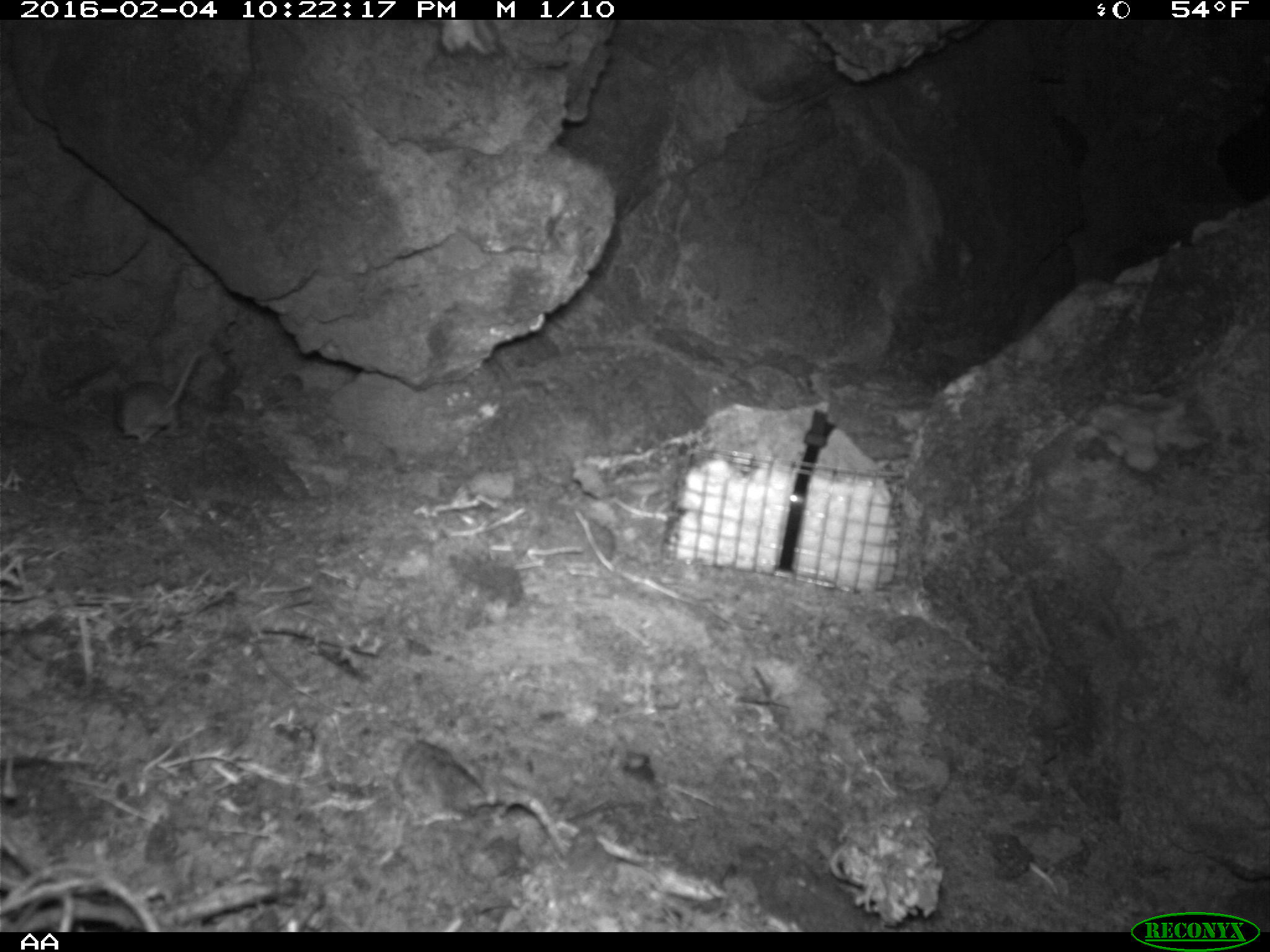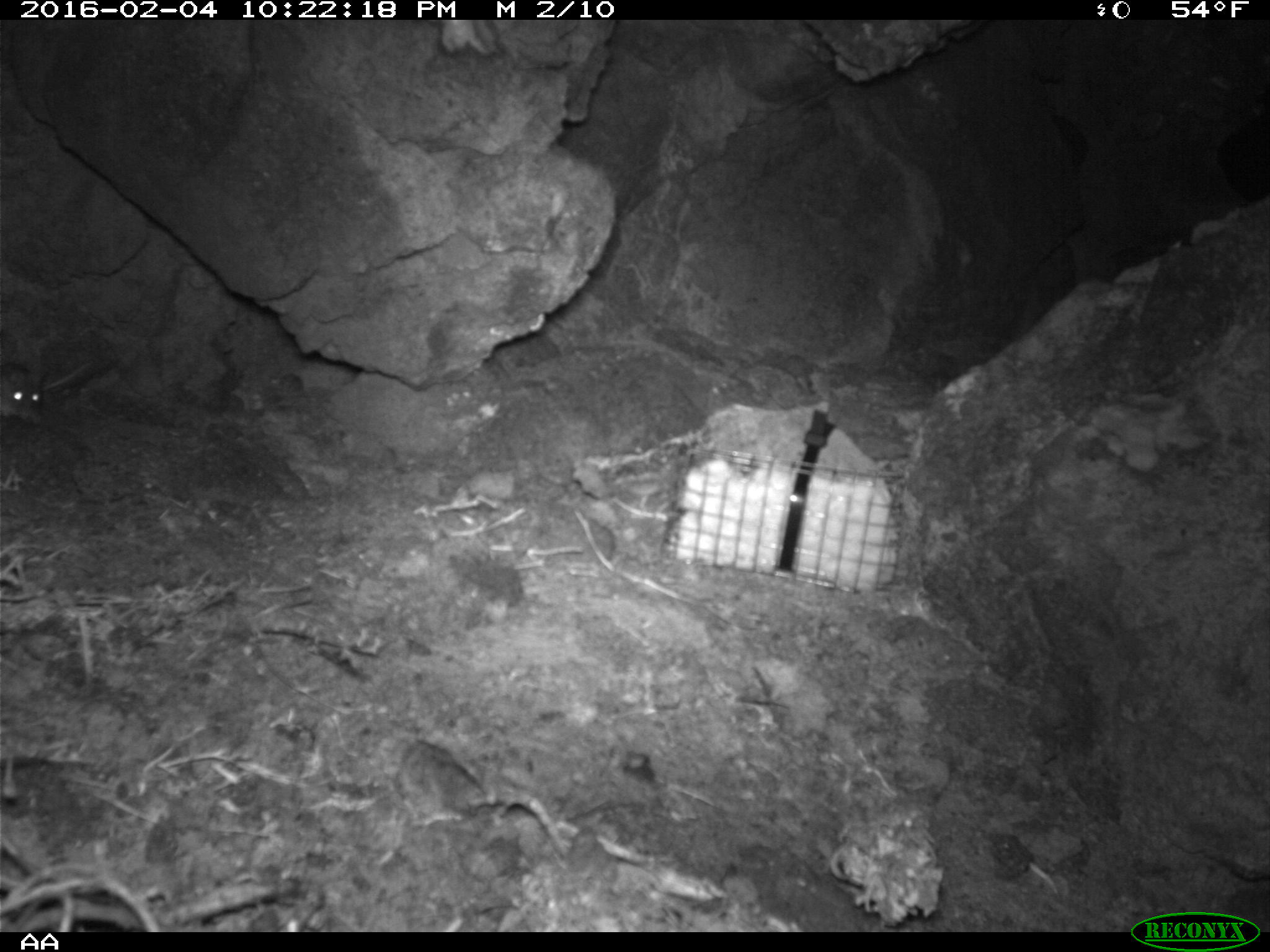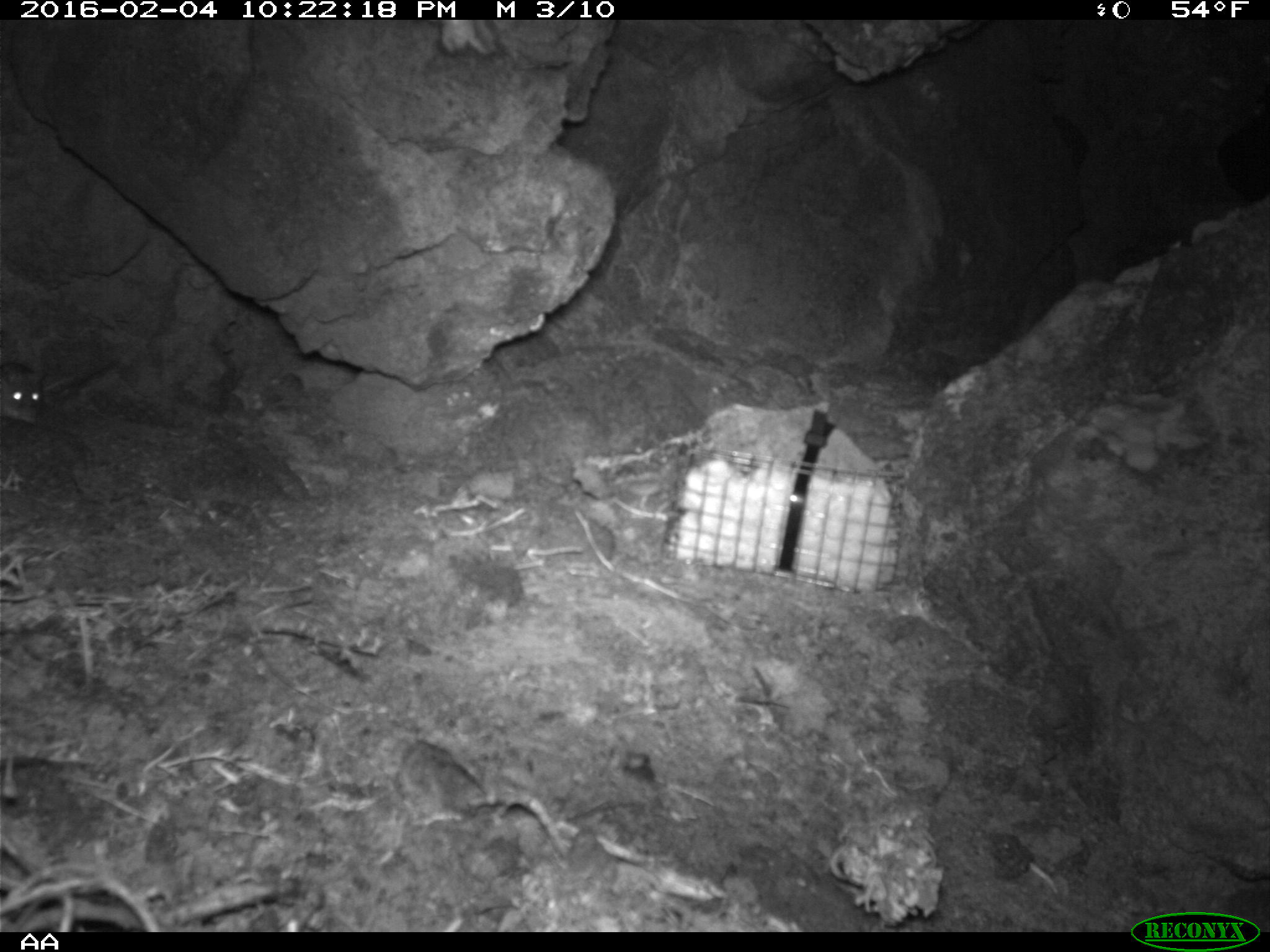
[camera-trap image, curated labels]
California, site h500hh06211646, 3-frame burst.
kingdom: Animalia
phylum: Chordata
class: Mammalia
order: Rodentia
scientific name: Rodentia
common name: rodent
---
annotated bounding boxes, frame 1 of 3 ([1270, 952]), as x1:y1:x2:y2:
rodent: 116:351:200:444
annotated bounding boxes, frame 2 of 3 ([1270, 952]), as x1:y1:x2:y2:
rodent: 0:361:92:423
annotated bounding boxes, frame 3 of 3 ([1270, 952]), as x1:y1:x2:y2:
rodent: 0:362:43:425